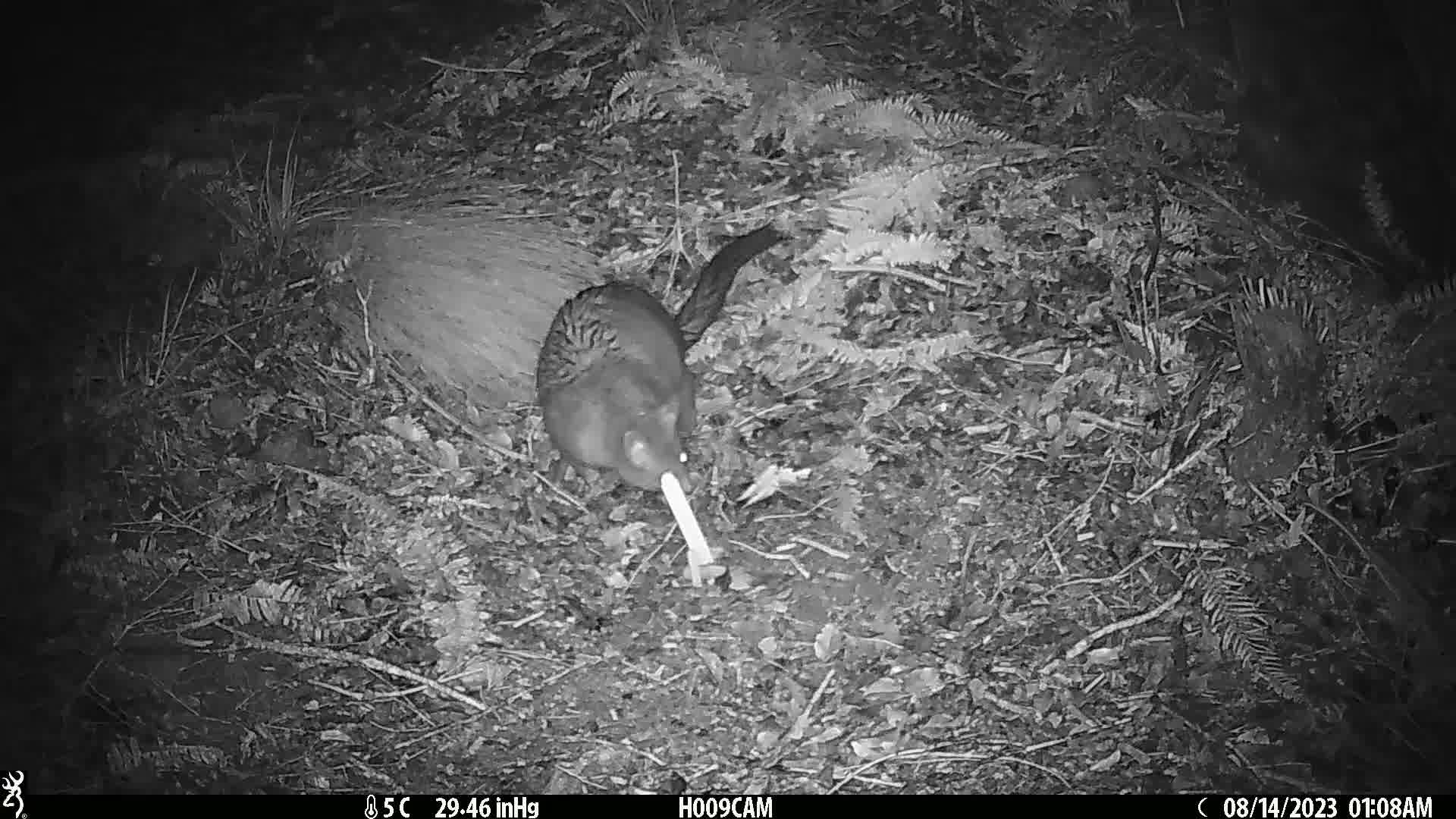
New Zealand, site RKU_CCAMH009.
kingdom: Animalia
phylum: Chordata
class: Mammalia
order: Diprotodontia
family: Phalangeridae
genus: Trichosurus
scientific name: Trichosurus vulpecula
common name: common brushtail possum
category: possum